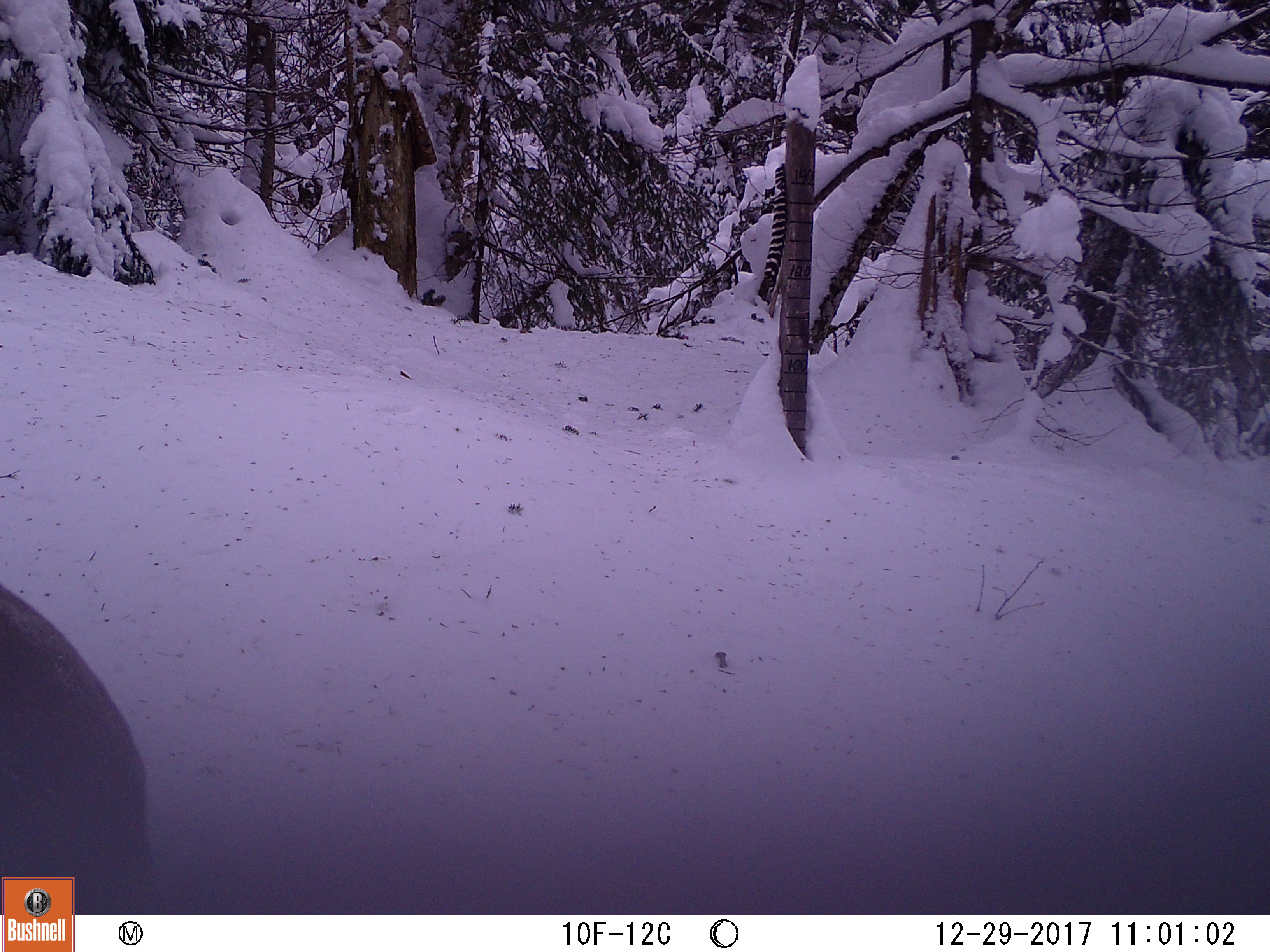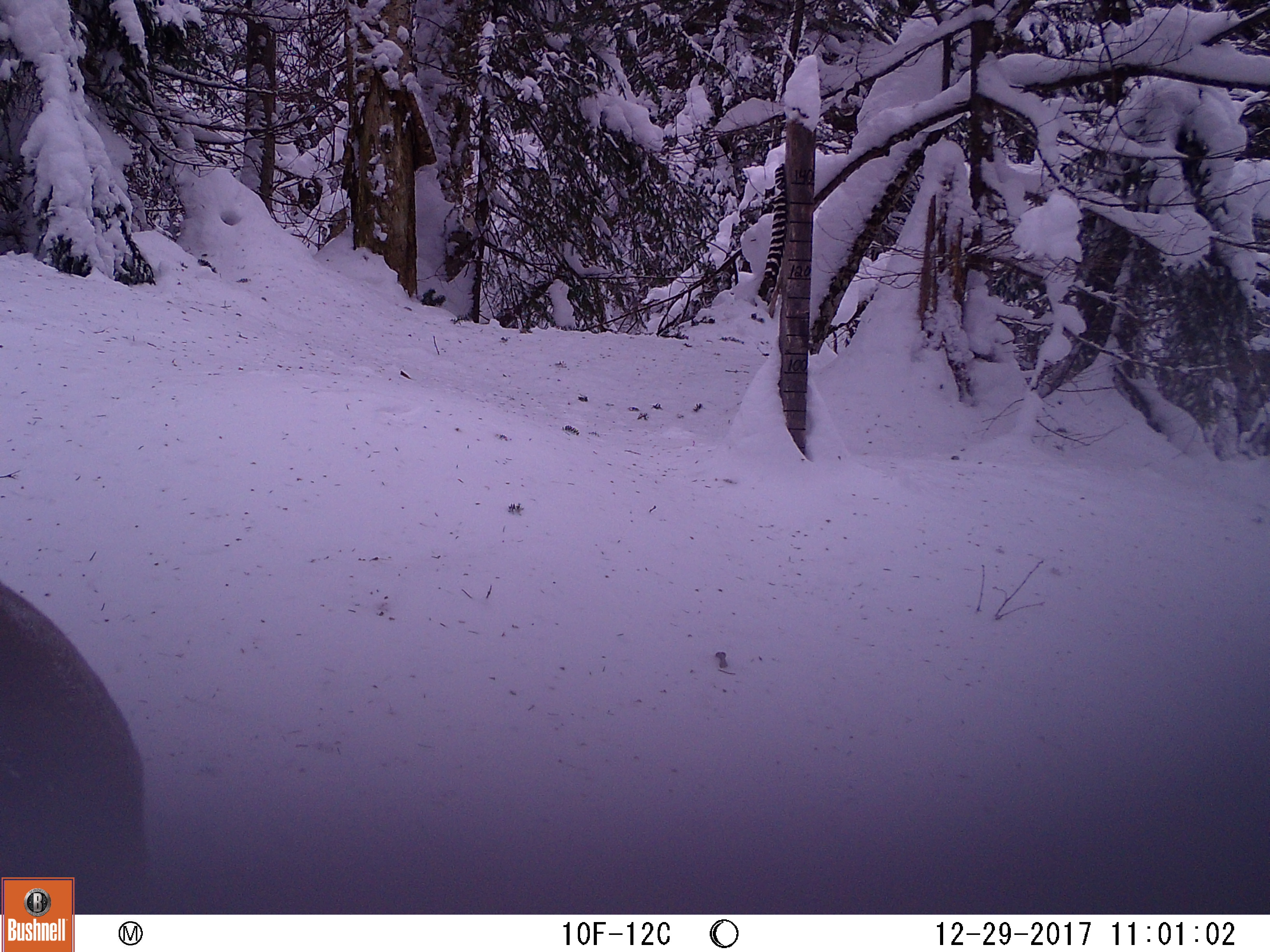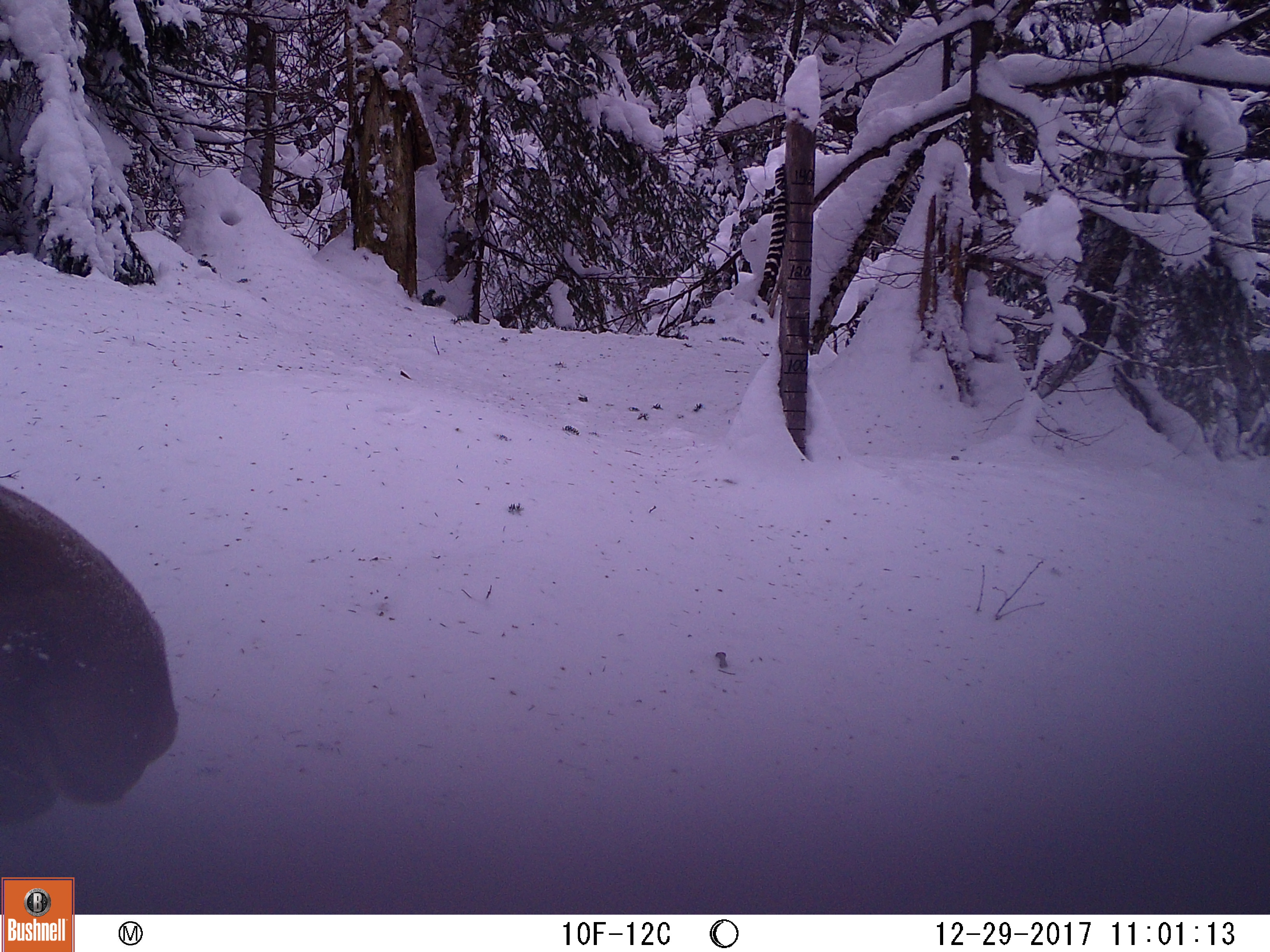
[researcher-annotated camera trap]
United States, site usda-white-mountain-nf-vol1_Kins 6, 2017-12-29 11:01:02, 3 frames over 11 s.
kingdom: Animalia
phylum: Chordata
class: Mammalia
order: Artiodactyla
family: Cervidae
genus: Alces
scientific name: Alces alces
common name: moose